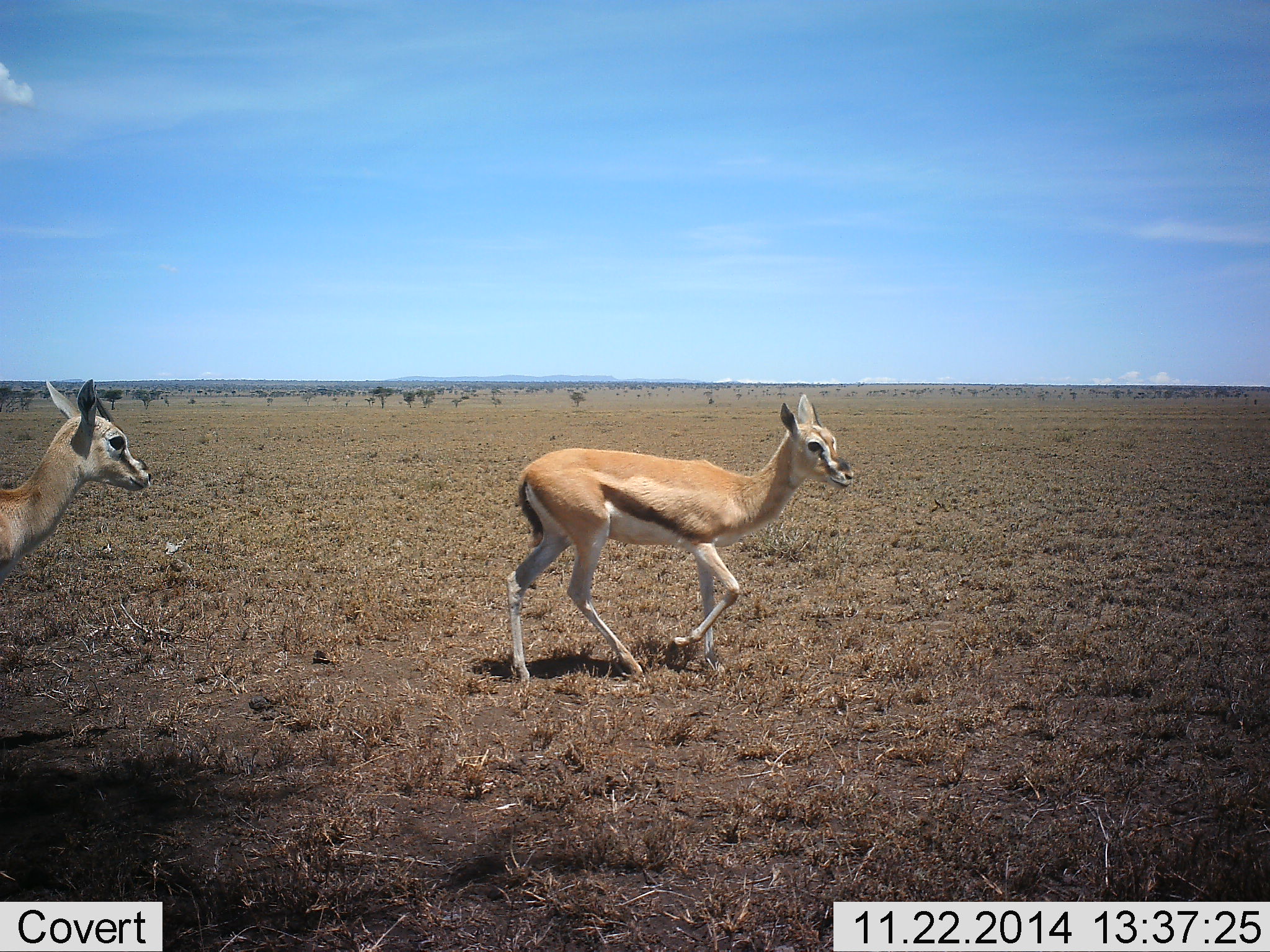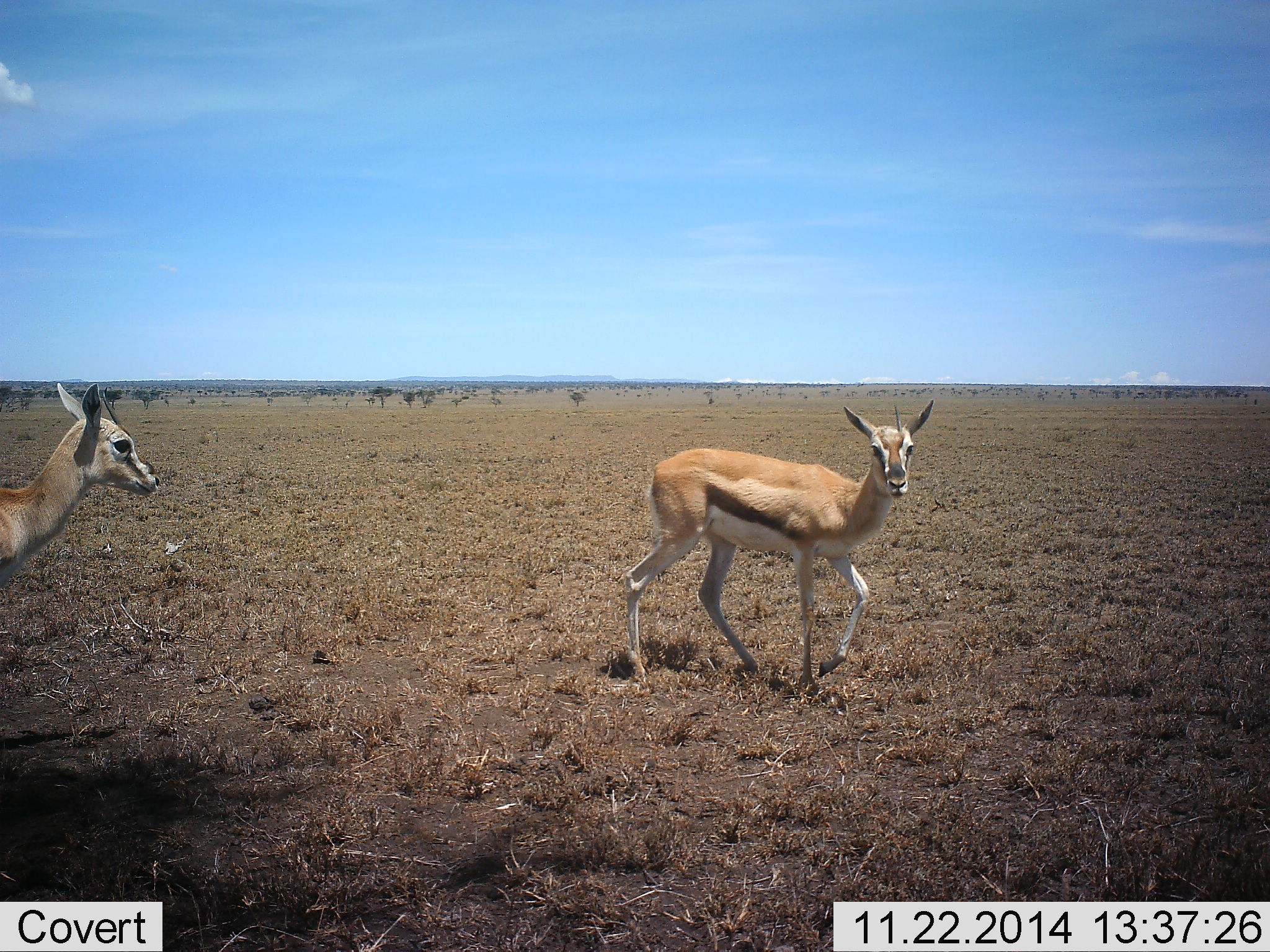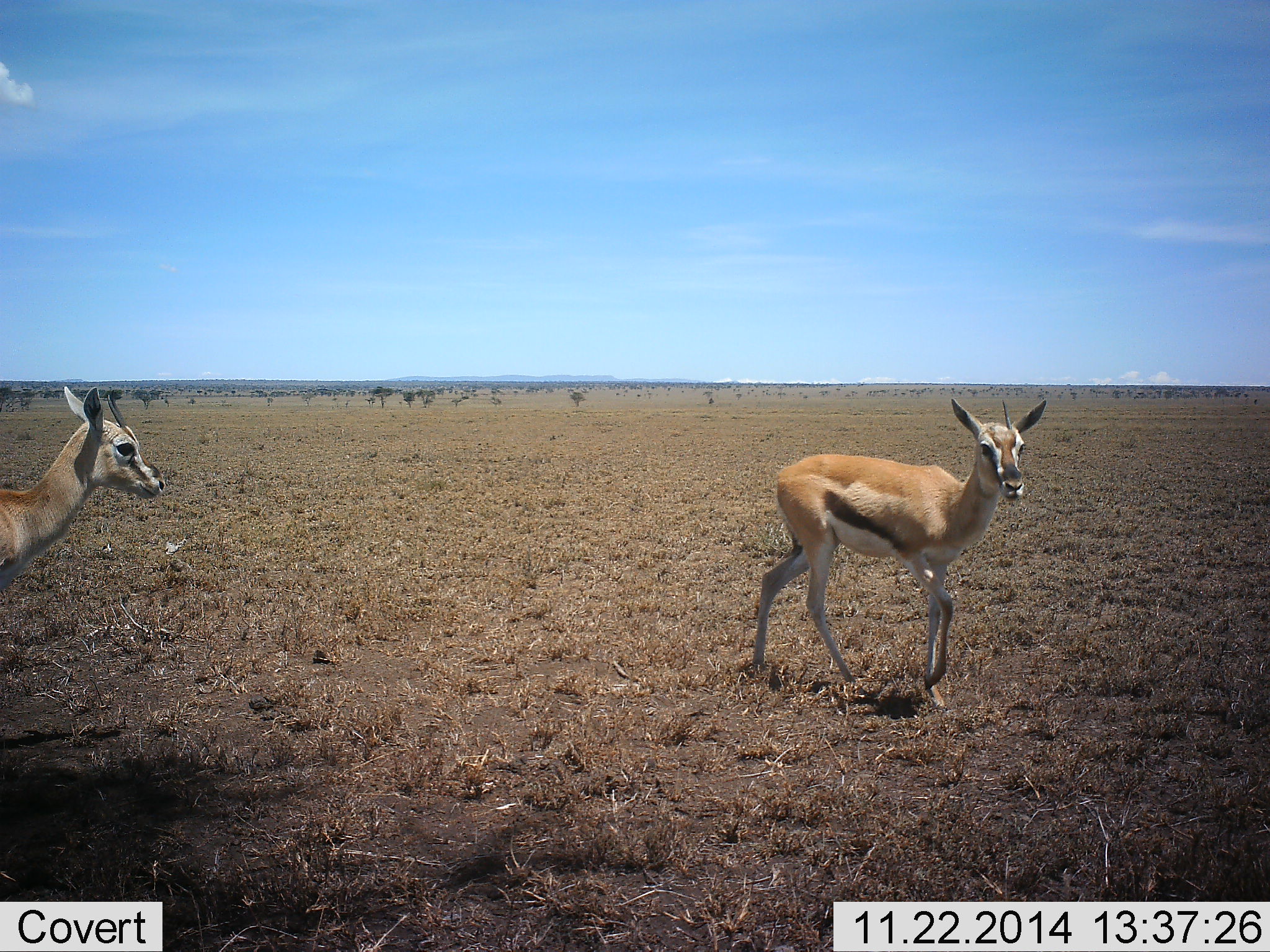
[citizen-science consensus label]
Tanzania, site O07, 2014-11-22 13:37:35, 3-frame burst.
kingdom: Animalia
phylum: Chordata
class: Mammalia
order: Artiodactyla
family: Bovidae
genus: Eudorcas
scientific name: Eudorcas thomsonii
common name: thomson's gazelle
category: gazellethomsons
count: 2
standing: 80%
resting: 0%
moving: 80%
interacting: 0%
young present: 0%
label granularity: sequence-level